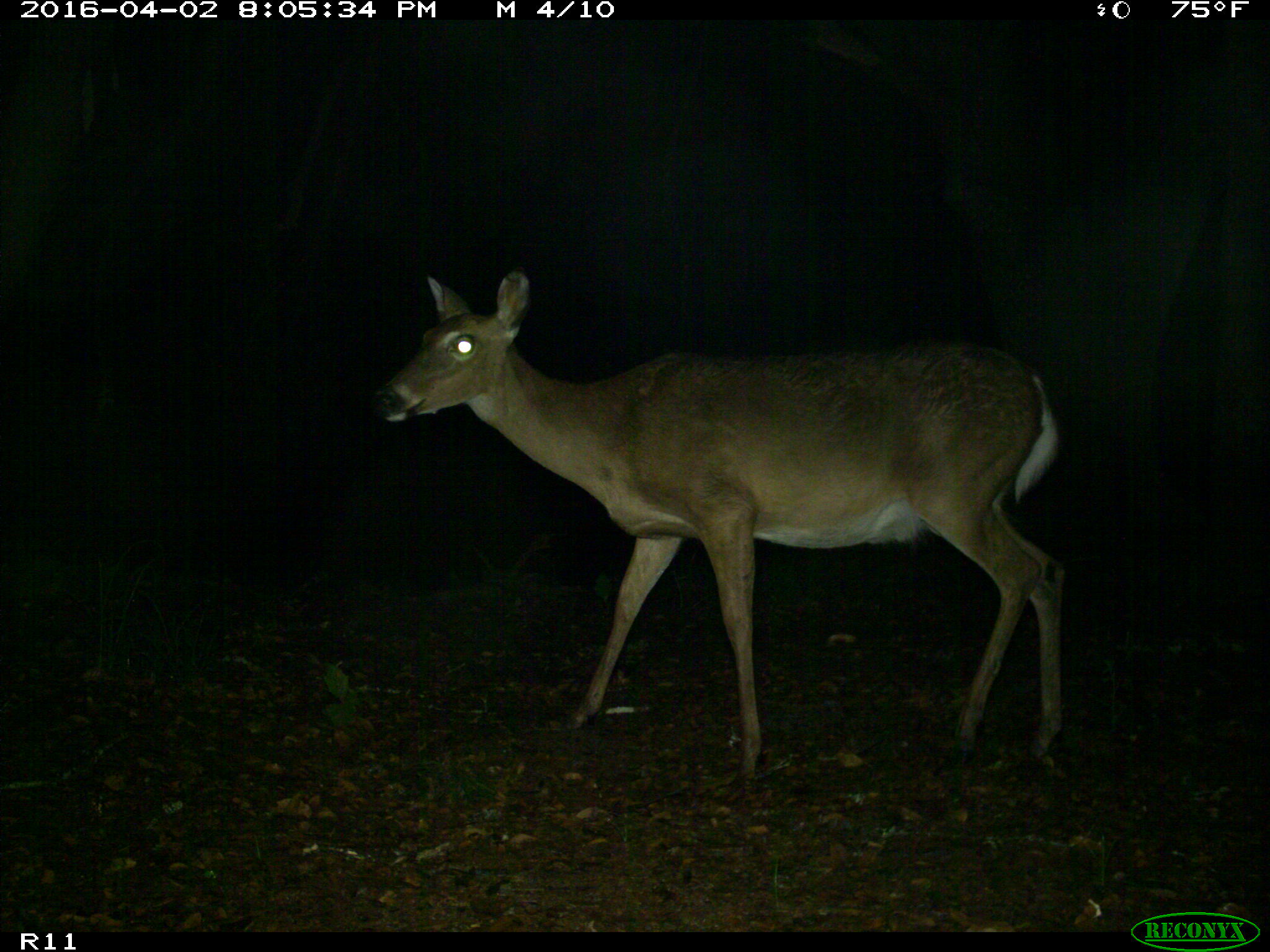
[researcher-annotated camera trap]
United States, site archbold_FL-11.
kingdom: Animalia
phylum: Chordata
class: Mammalia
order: Artiodactyla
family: Cervidae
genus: Odocoileus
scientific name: Odocoileus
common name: deer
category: unidentified deer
Unidentified deer (deer) (Odocoileus).